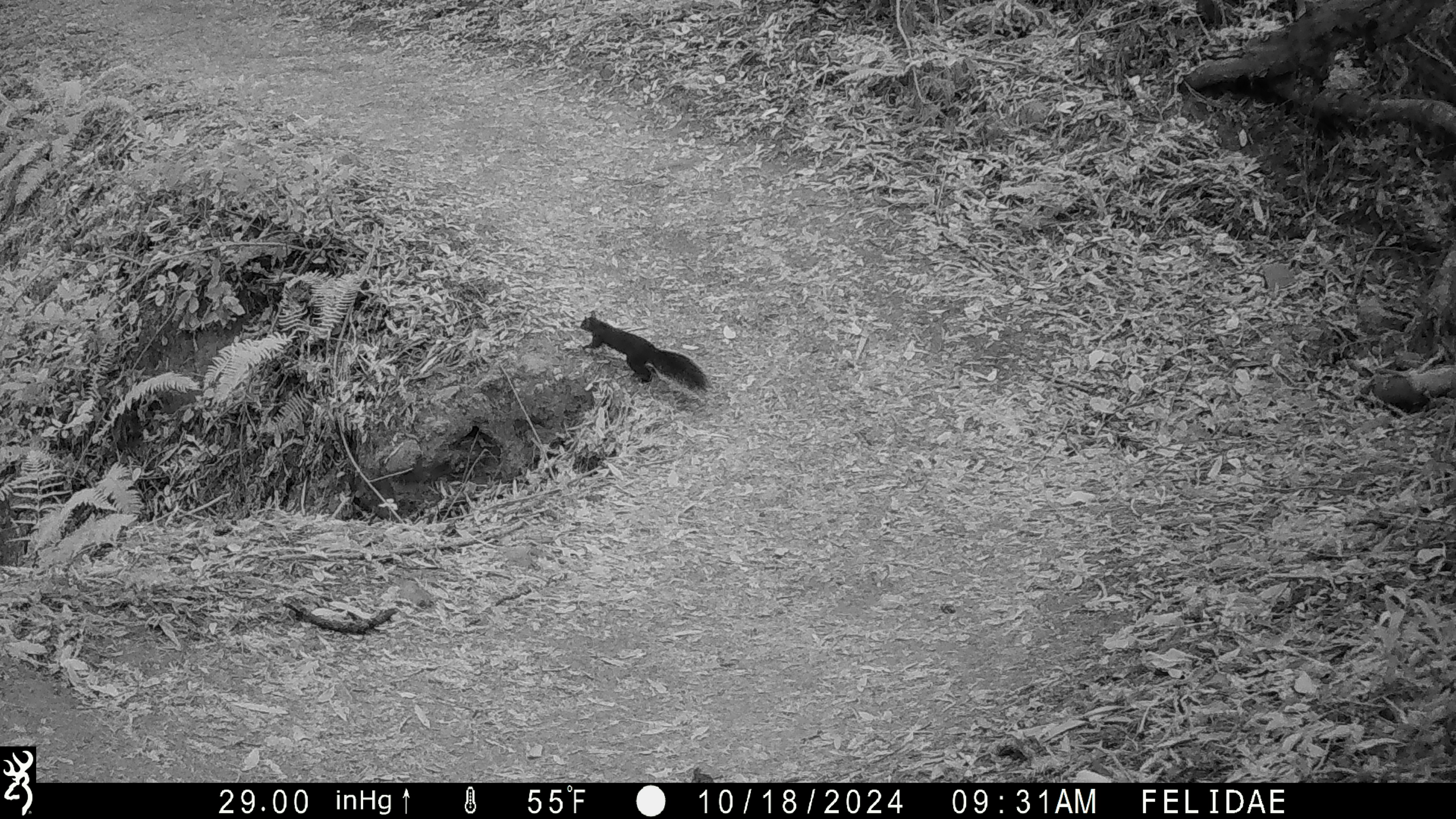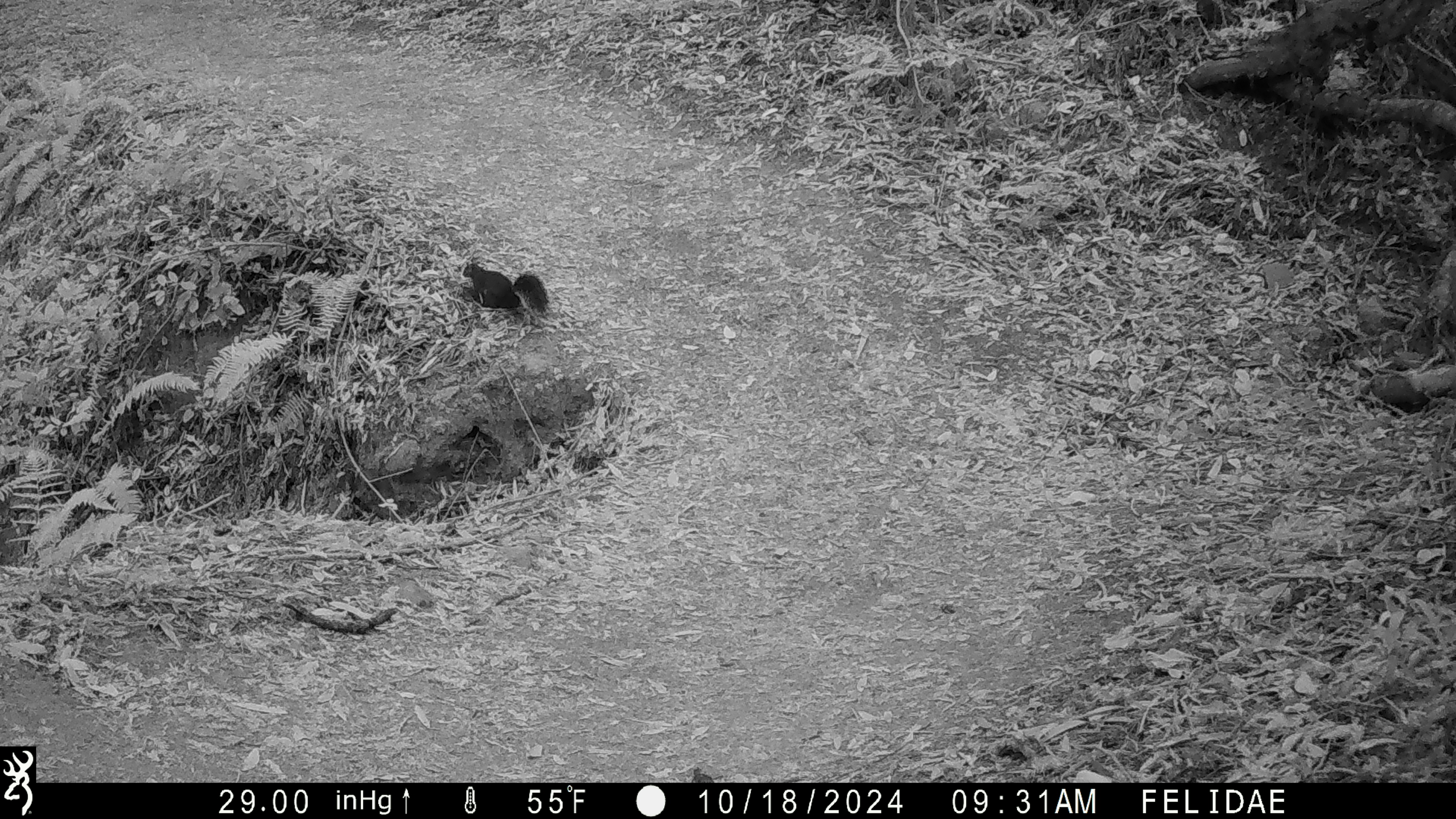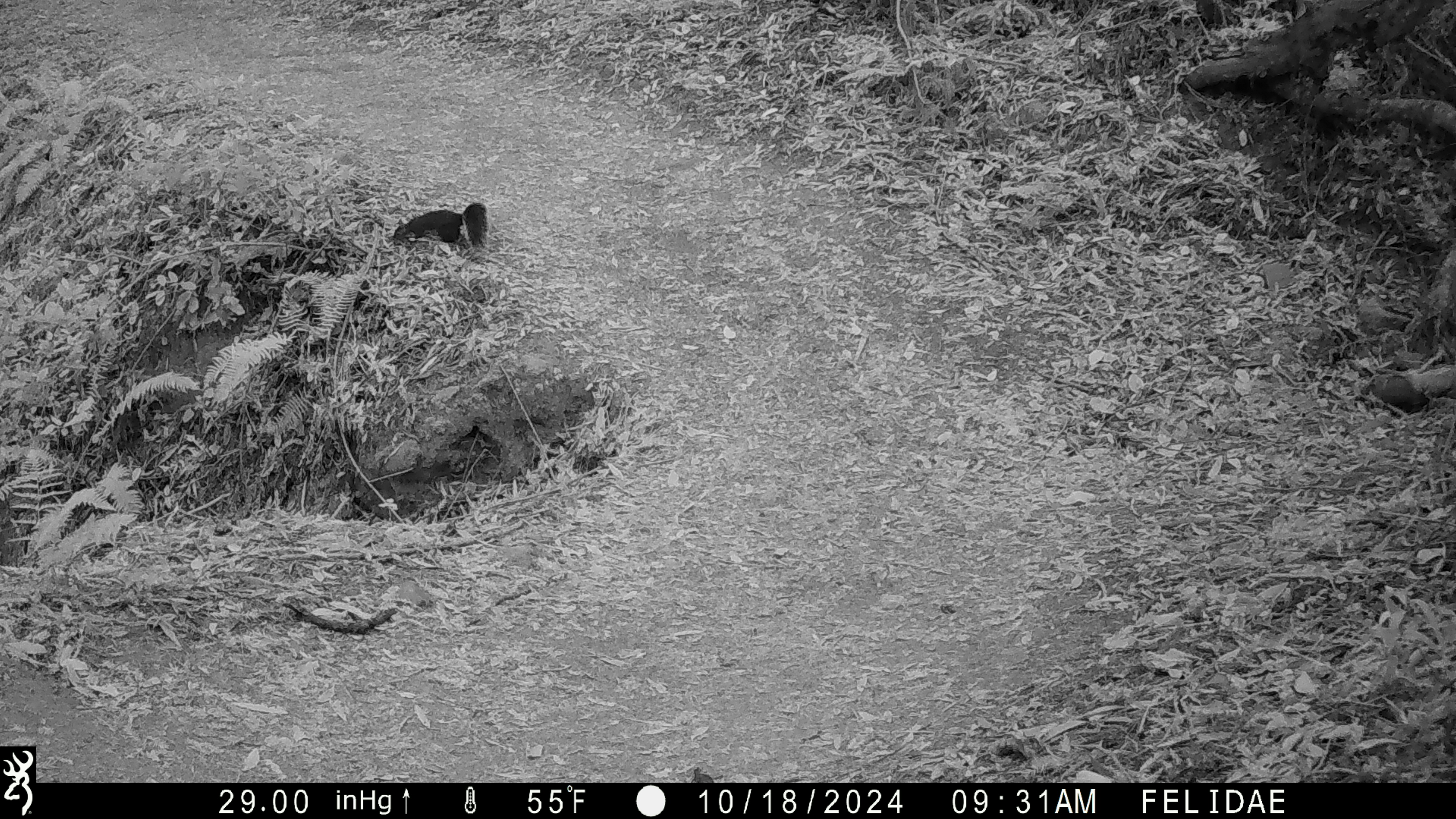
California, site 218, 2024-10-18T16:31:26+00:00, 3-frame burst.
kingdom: Animalia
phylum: Chordata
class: Mammalia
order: Rodentia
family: Sciuridae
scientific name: Sciuridae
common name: squirrel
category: unknown squirrel